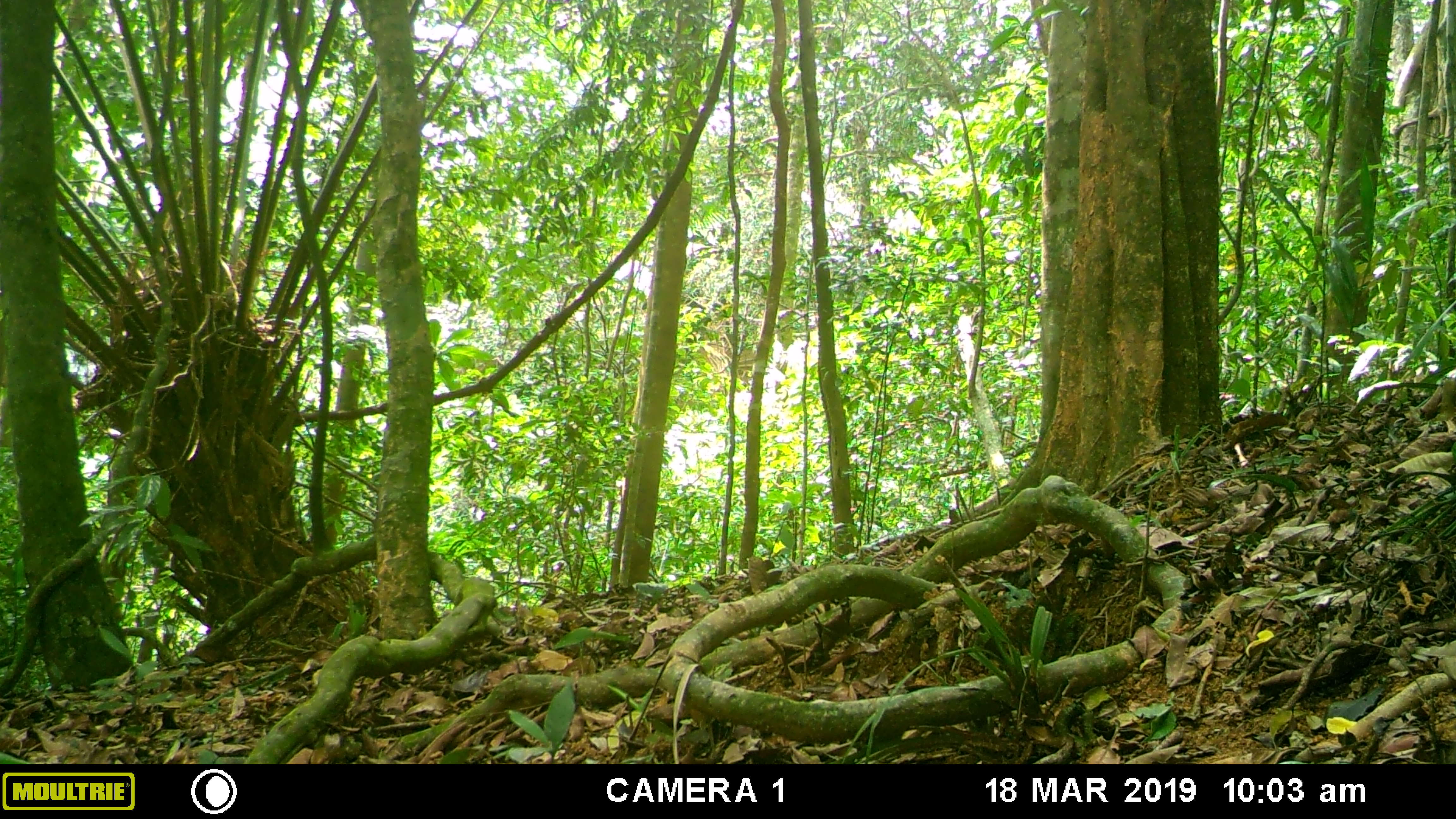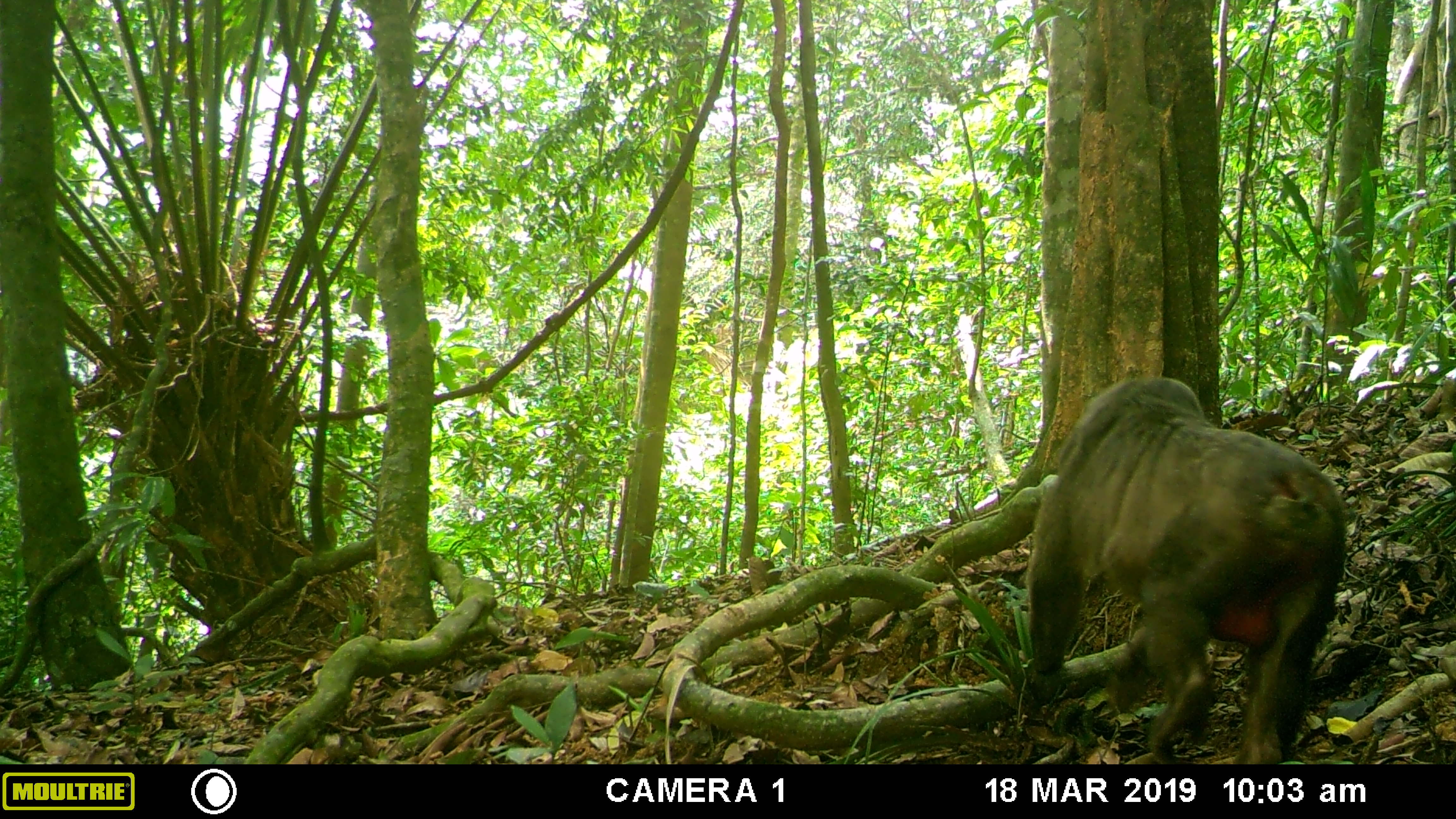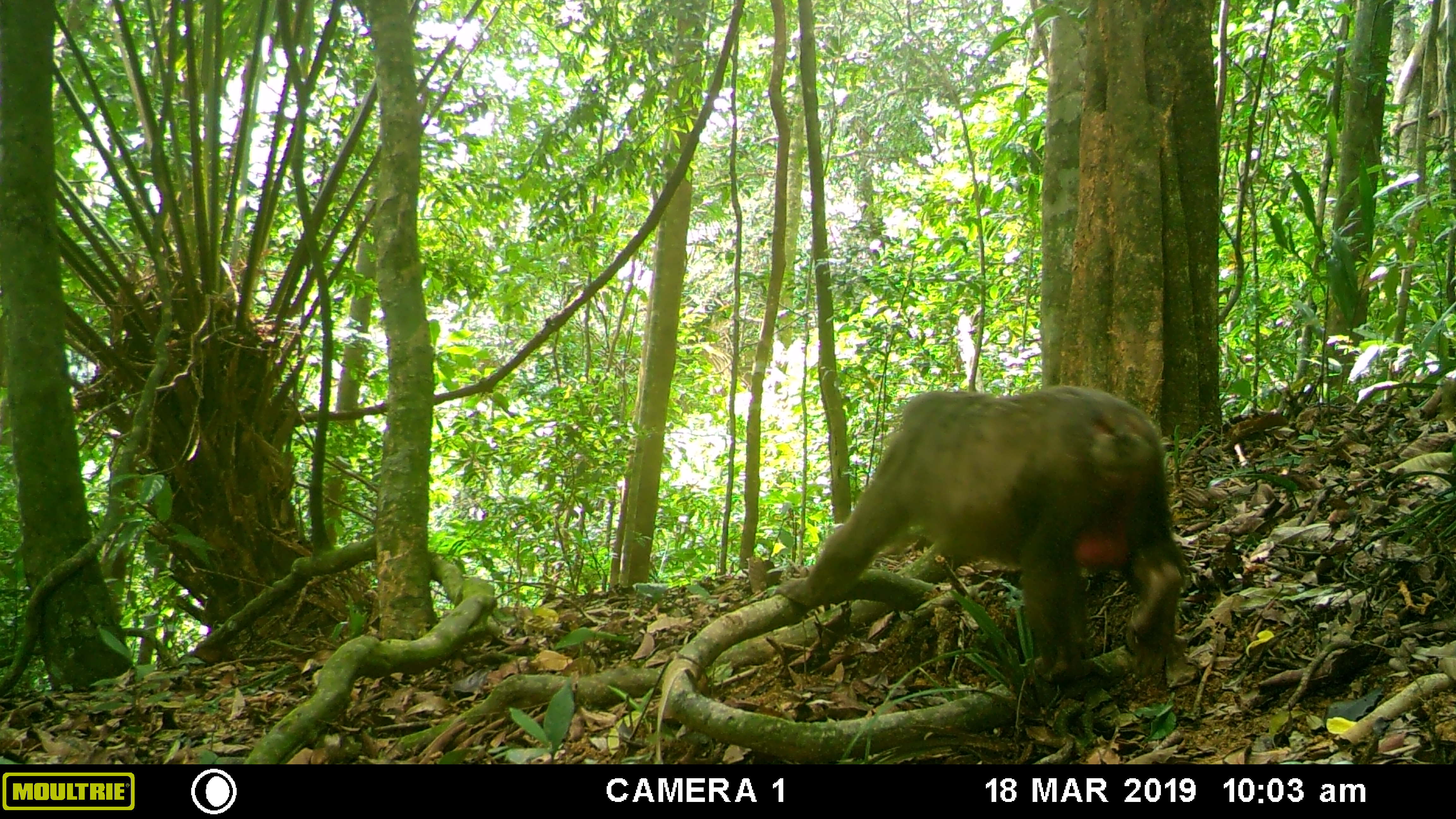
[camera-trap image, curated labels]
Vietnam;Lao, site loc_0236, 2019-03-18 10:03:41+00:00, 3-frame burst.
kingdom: Animalia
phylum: Chordata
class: Mammalia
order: Primates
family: Cercopithecidae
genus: Macaca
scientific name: Macaca arctoides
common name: stump-tailed macaque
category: stump tailed macaque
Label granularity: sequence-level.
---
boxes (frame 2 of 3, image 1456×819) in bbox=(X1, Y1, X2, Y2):
stump tailed macaque: bbox=(1025, 377, 1344, 764)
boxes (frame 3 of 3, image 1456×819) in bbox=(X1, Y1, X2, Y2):
stump tailed macaque: bbox=(774, 384, 1185, 689)